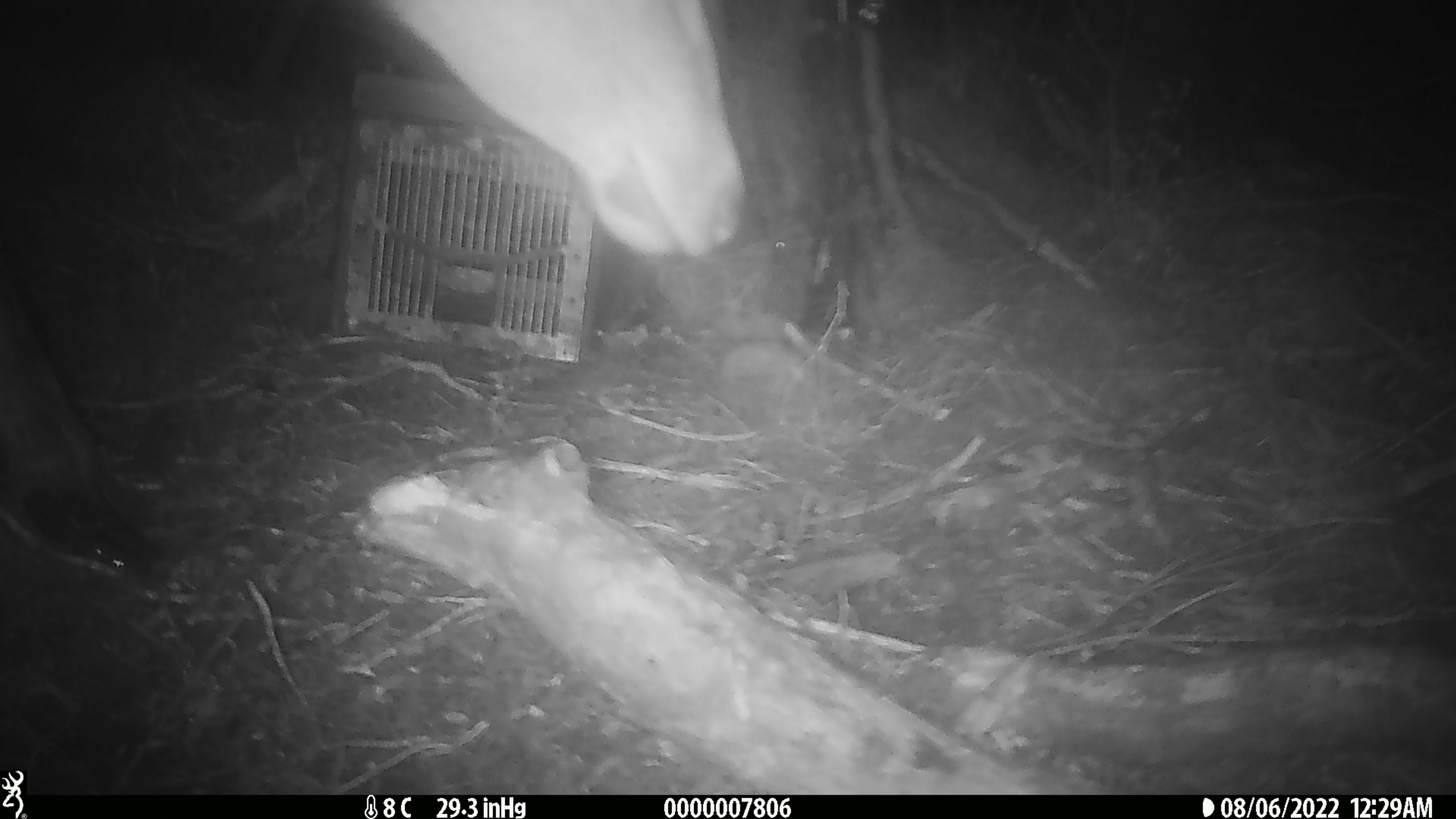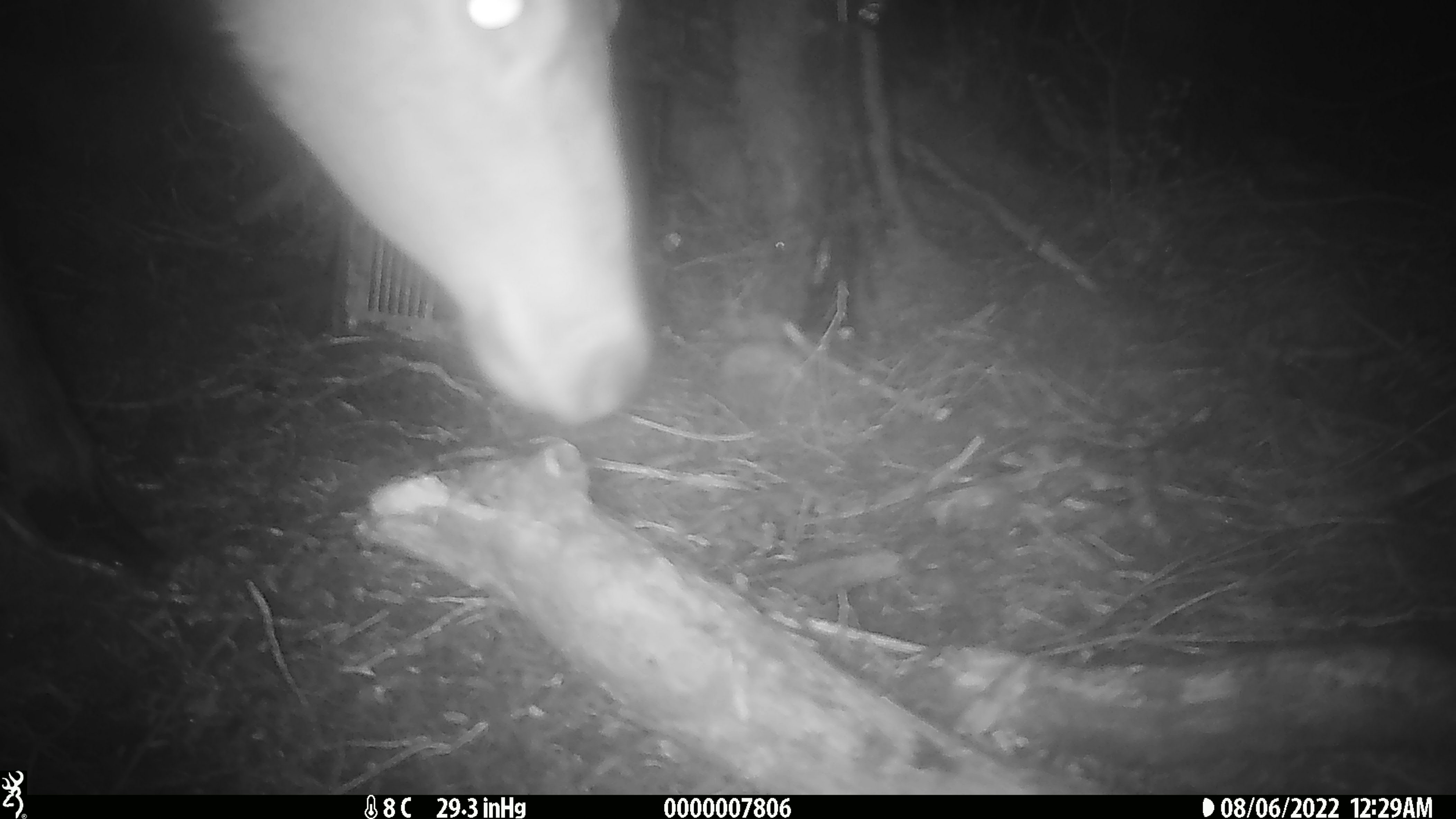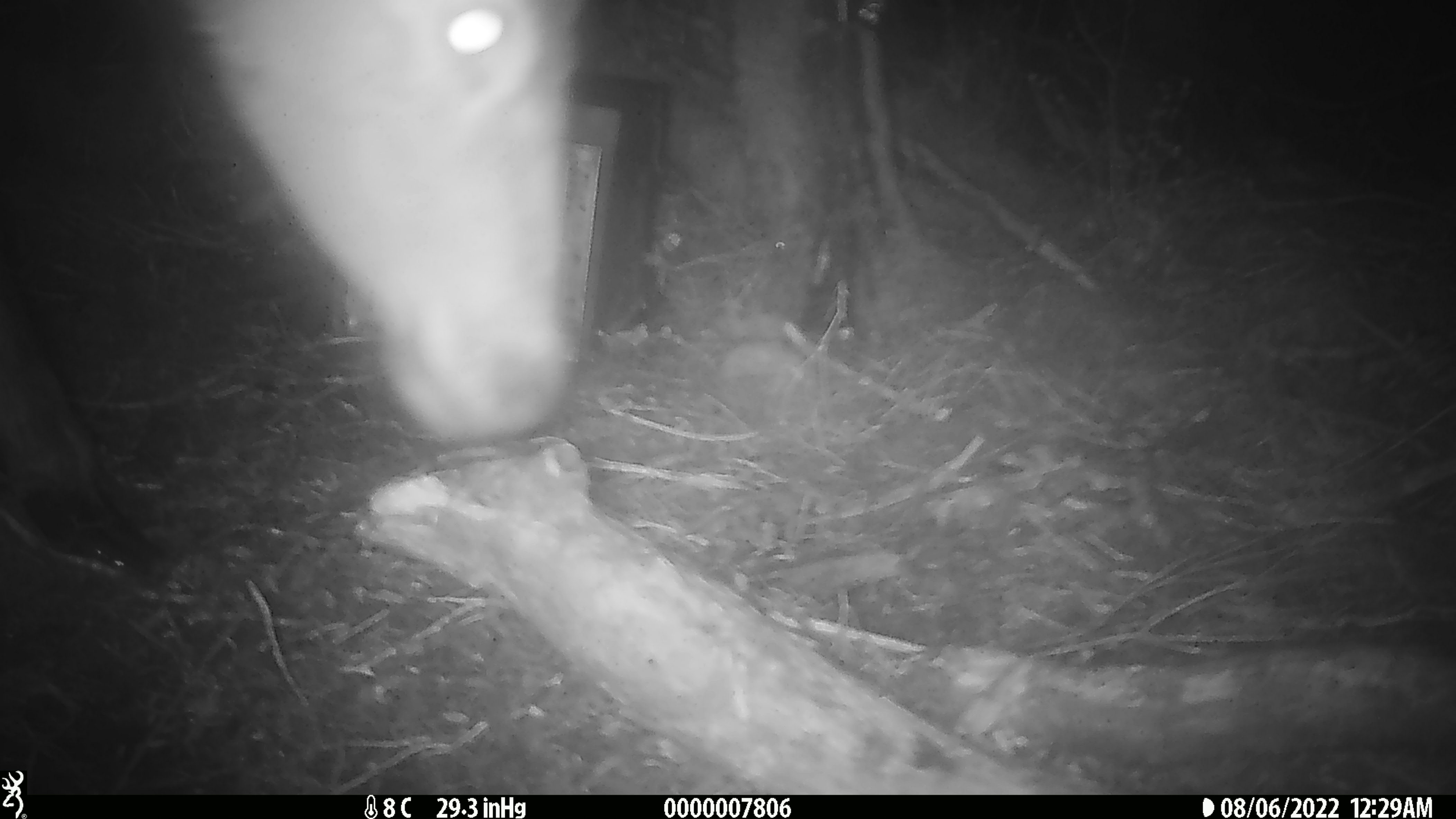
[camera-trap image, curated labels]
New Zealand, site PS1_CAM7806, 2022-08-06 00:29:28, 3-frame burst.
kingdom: Animalia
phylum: Chordata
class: Mammalia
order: Artiodactyla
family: Cervidae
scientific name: Cervidae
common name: deer